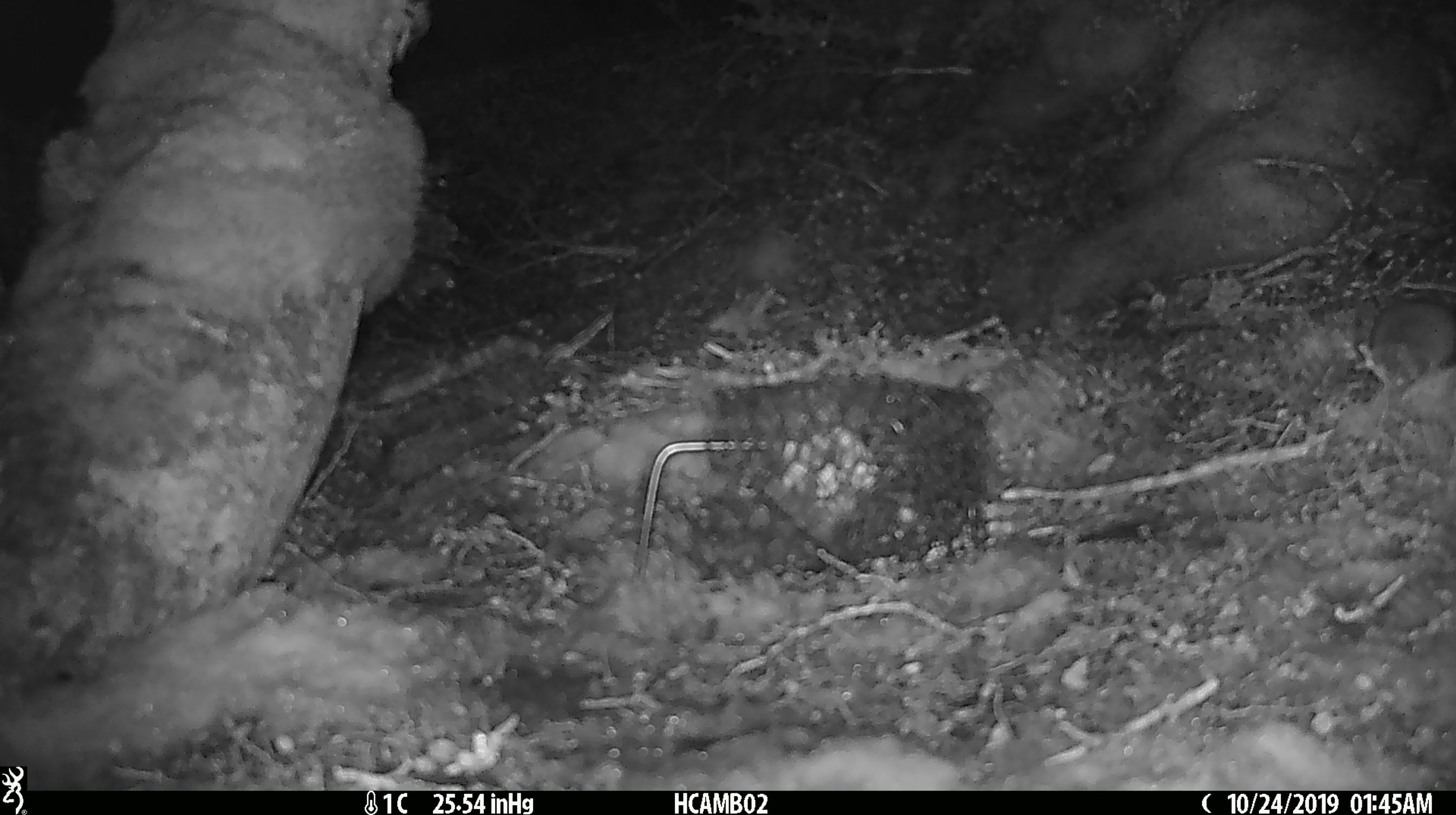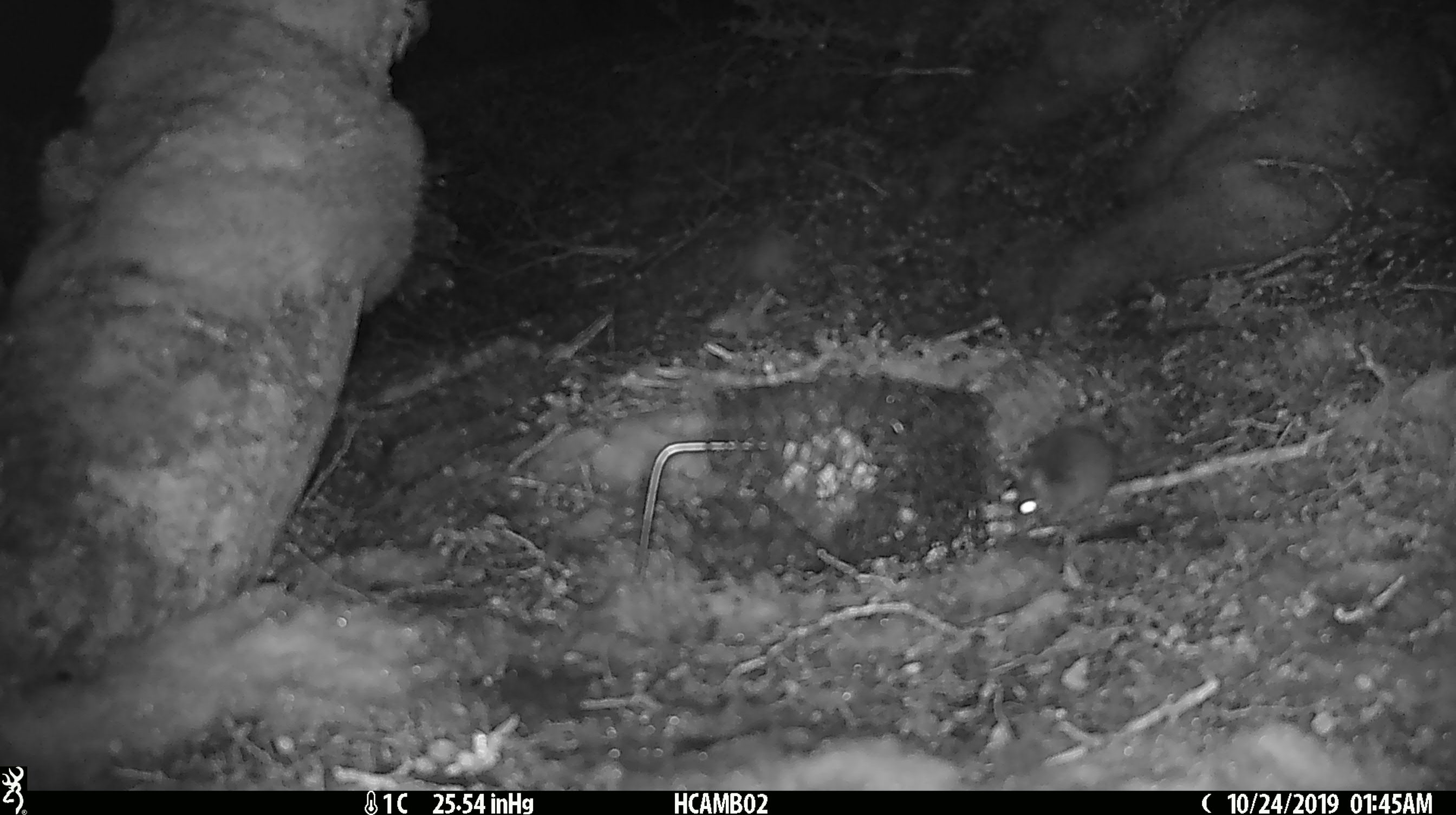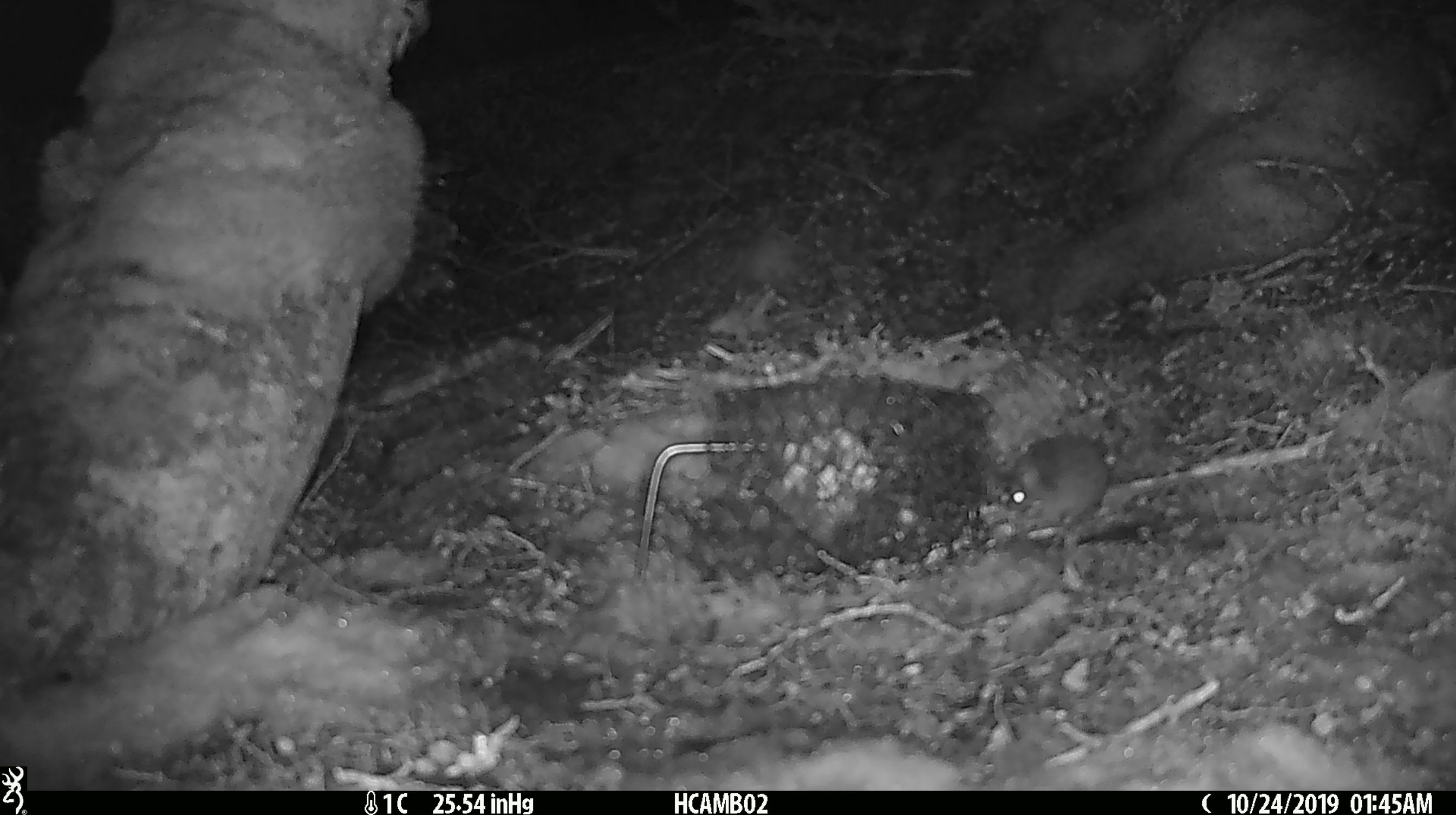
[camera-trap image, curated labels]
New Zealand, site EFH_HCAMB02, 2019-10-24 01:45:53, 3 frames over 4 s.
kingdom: Animalia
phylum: Chordata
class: Mammalia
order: Rodentia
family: Muridae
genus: Mus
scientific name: Mus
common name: mouse